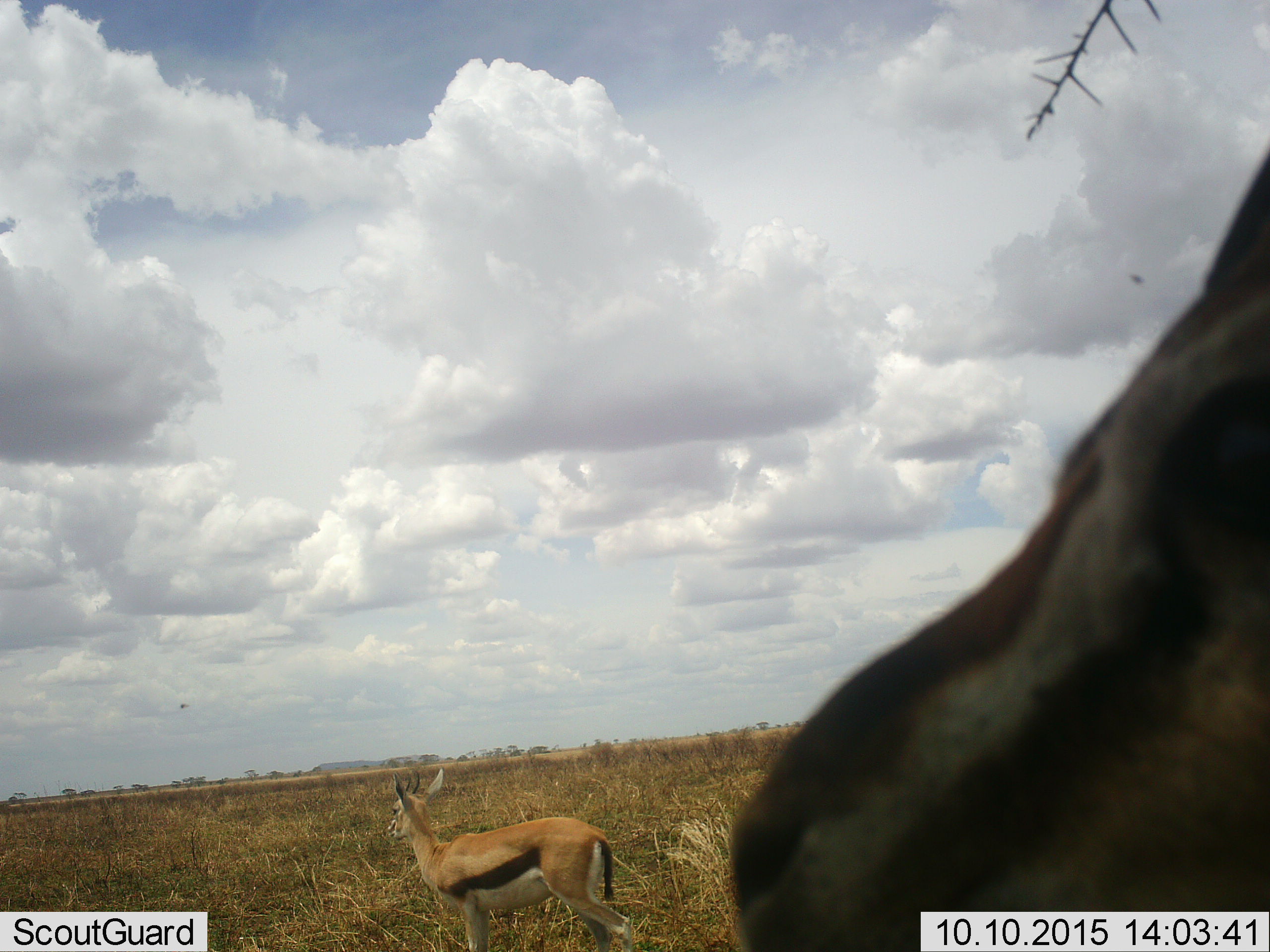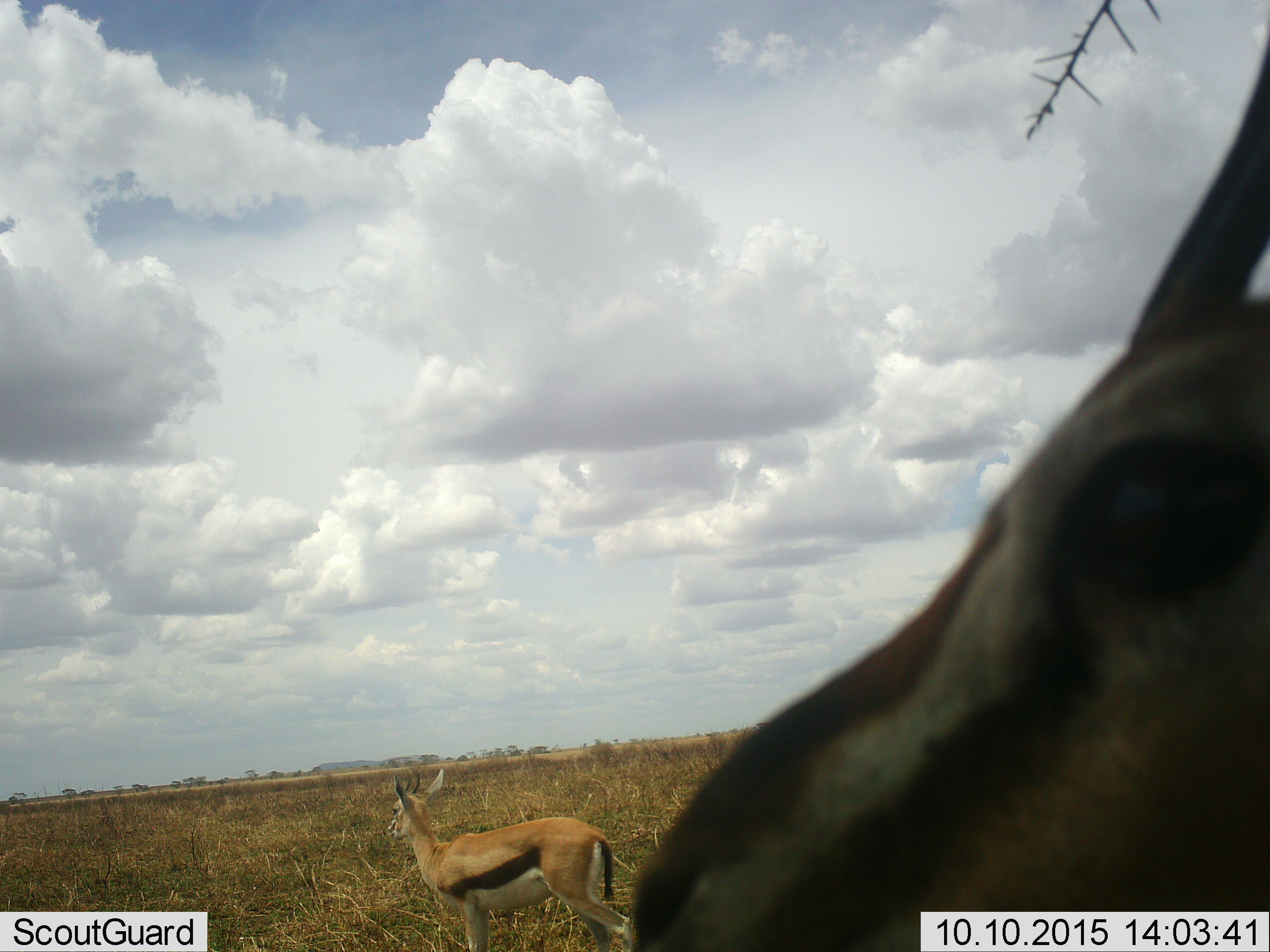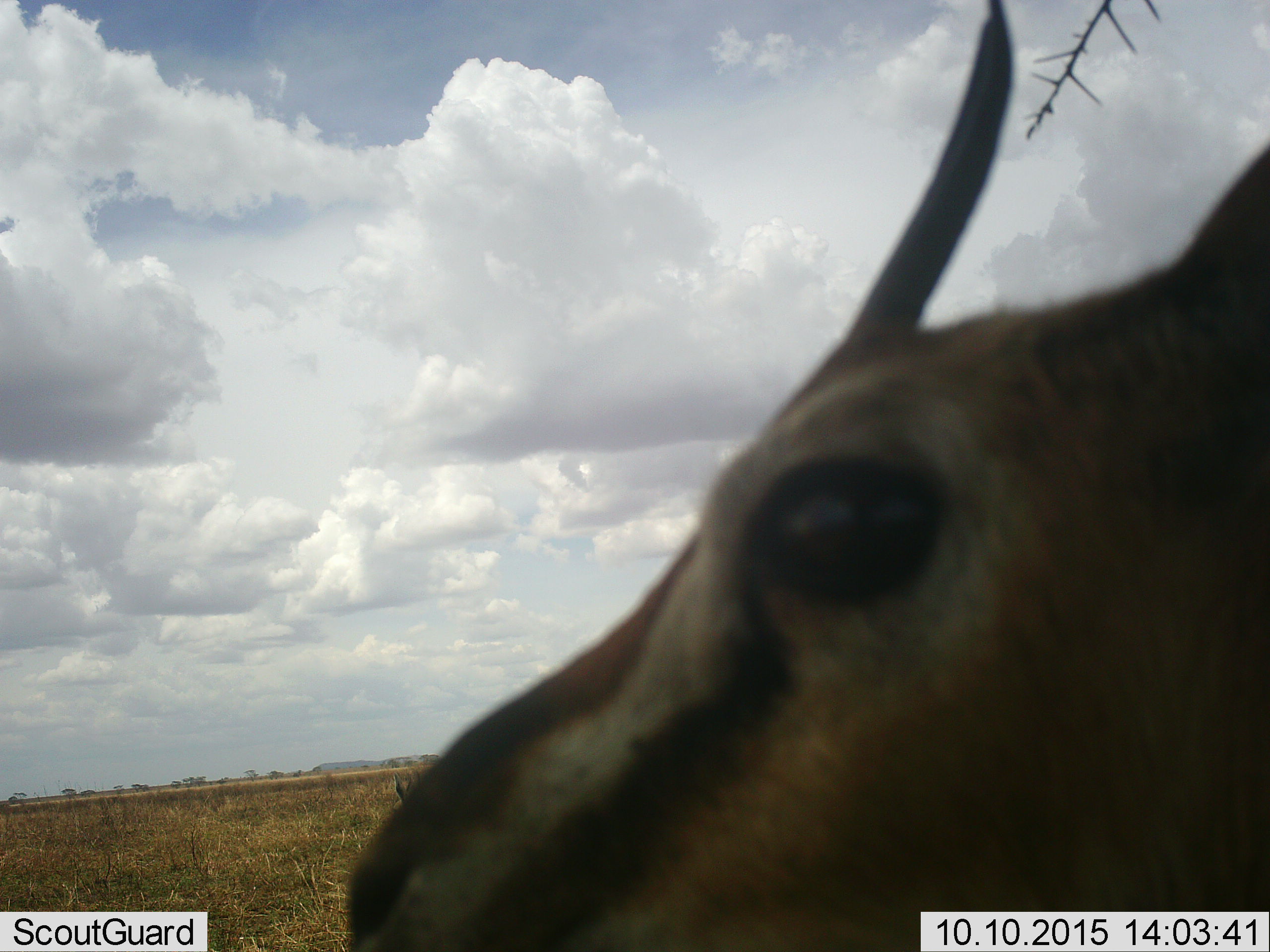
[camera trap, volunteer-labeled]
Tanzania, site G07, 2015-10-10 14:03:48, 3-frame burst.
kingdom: Animalia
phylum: Chordata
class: Mammalia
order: Artiodactyla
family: Bovidae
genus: Eudorcas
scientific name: Eudorcas thomsonii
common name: thomson's gazelle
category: gazellethomsons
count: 2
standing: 100%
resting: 0%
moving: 33%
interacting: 11%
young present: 0%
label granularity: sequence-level